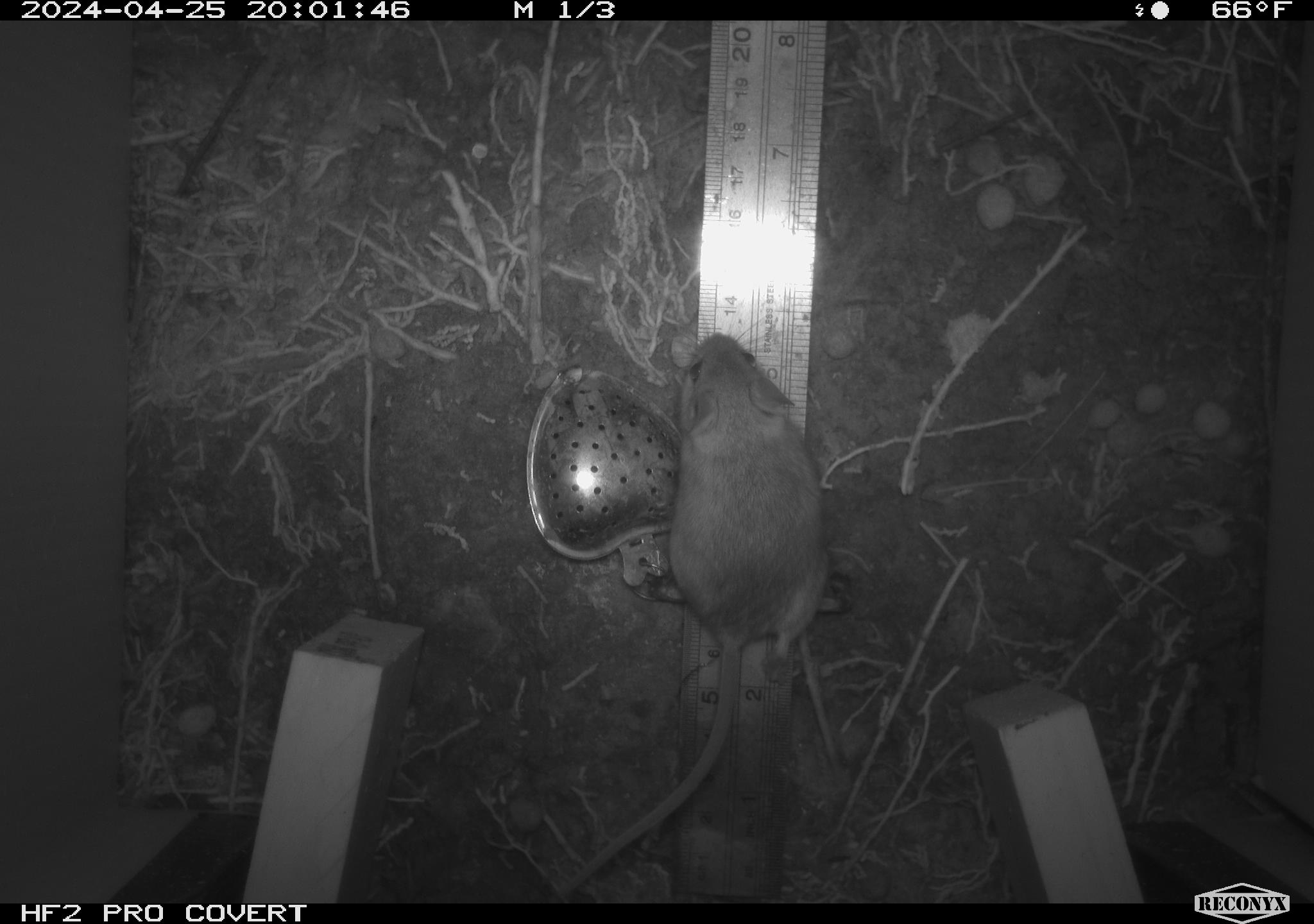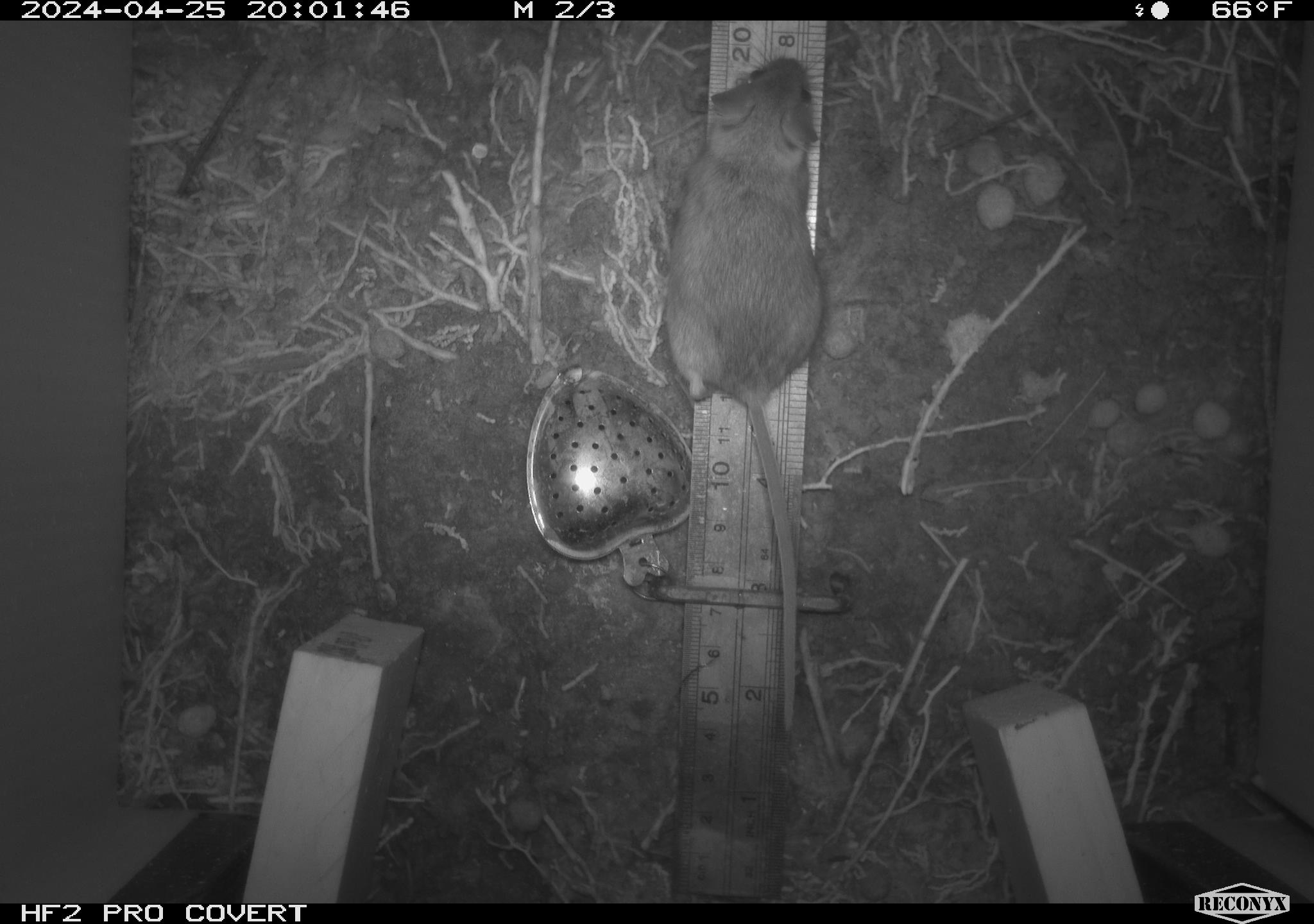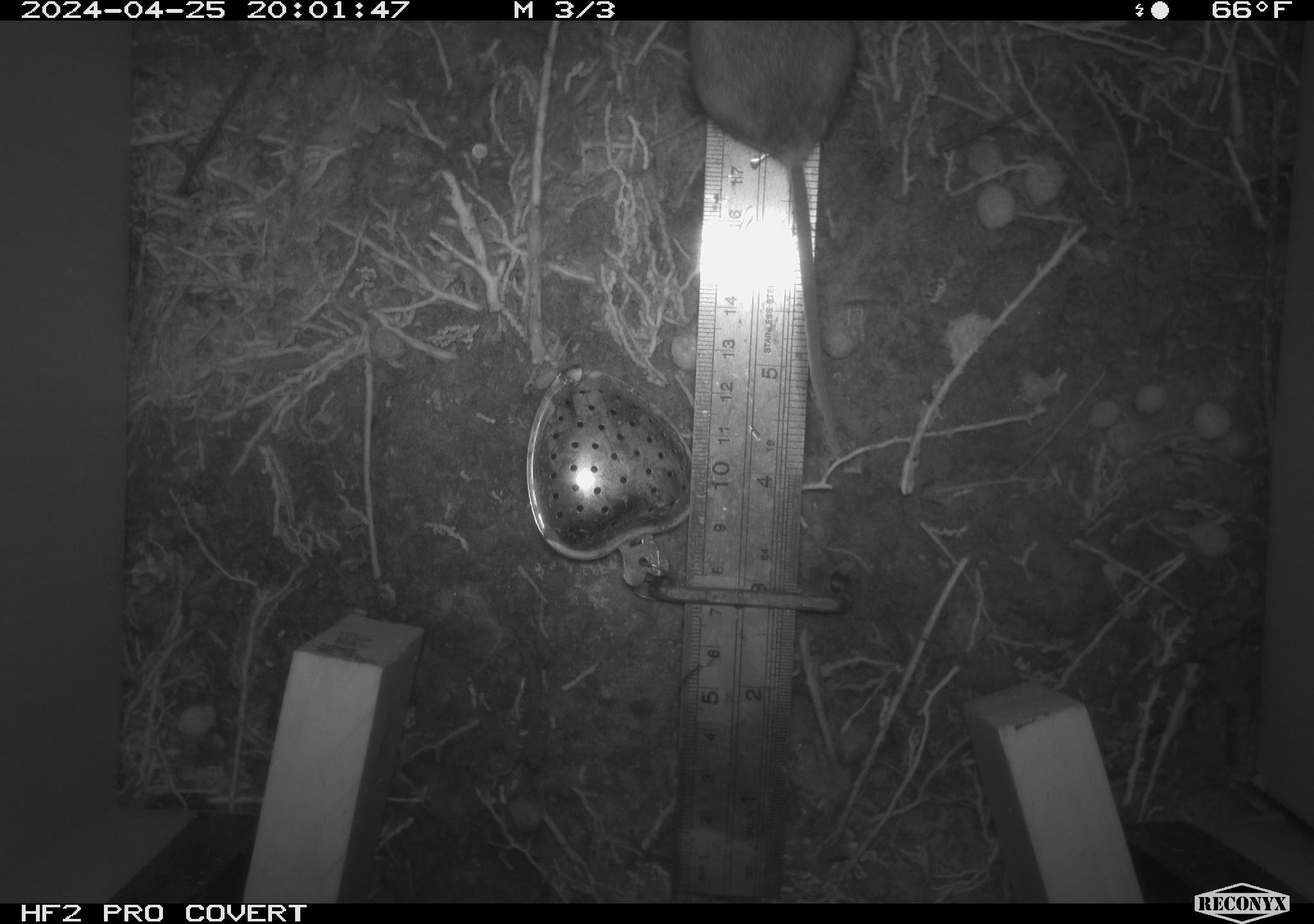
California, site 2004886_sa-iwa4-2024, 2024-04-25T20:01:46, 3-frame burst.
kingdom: Animalia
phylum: Chordata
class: Mammalia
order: Rodentia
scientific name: Rodentia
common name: mouse species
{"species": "mouse species (Rodentia)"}